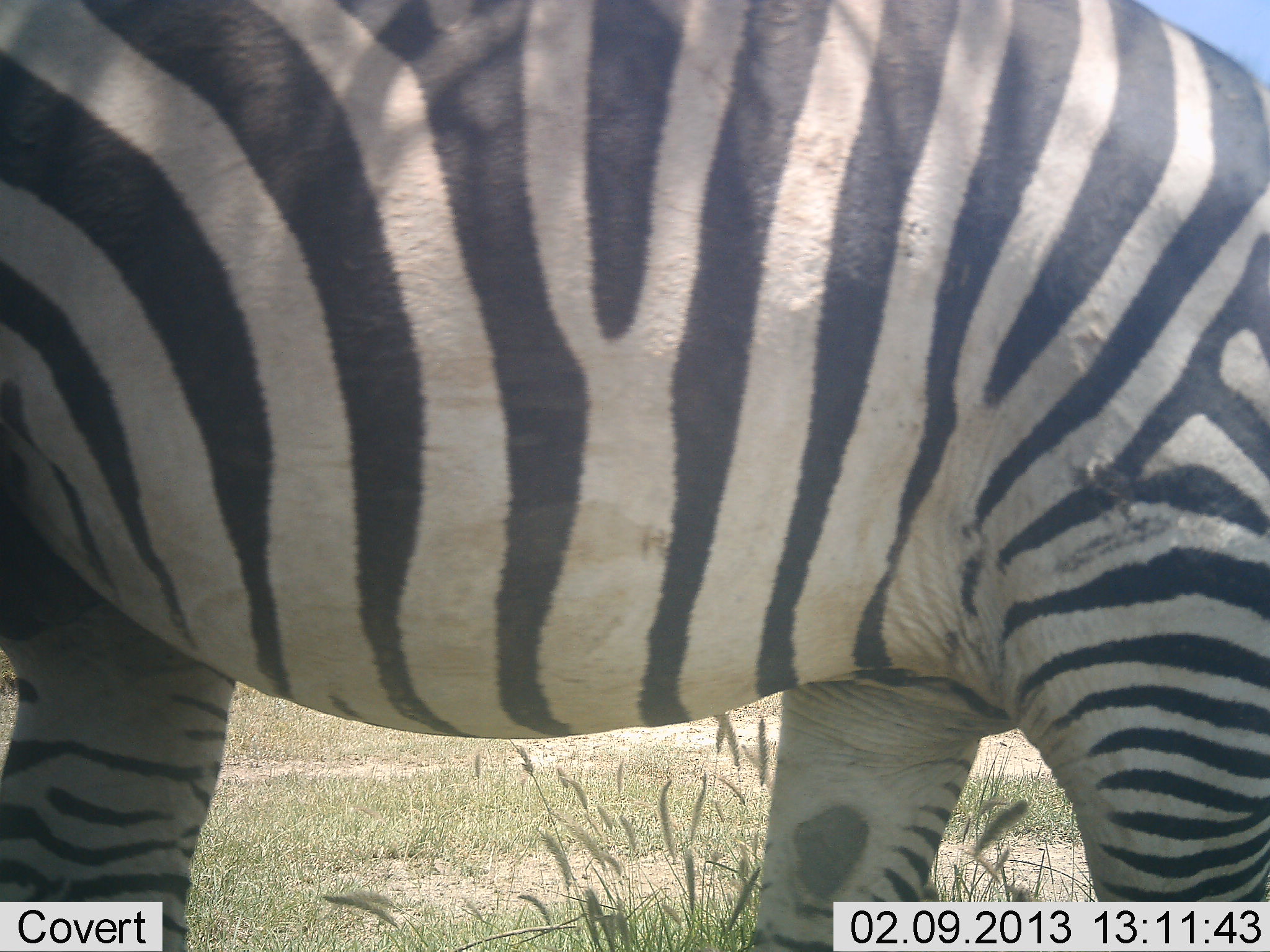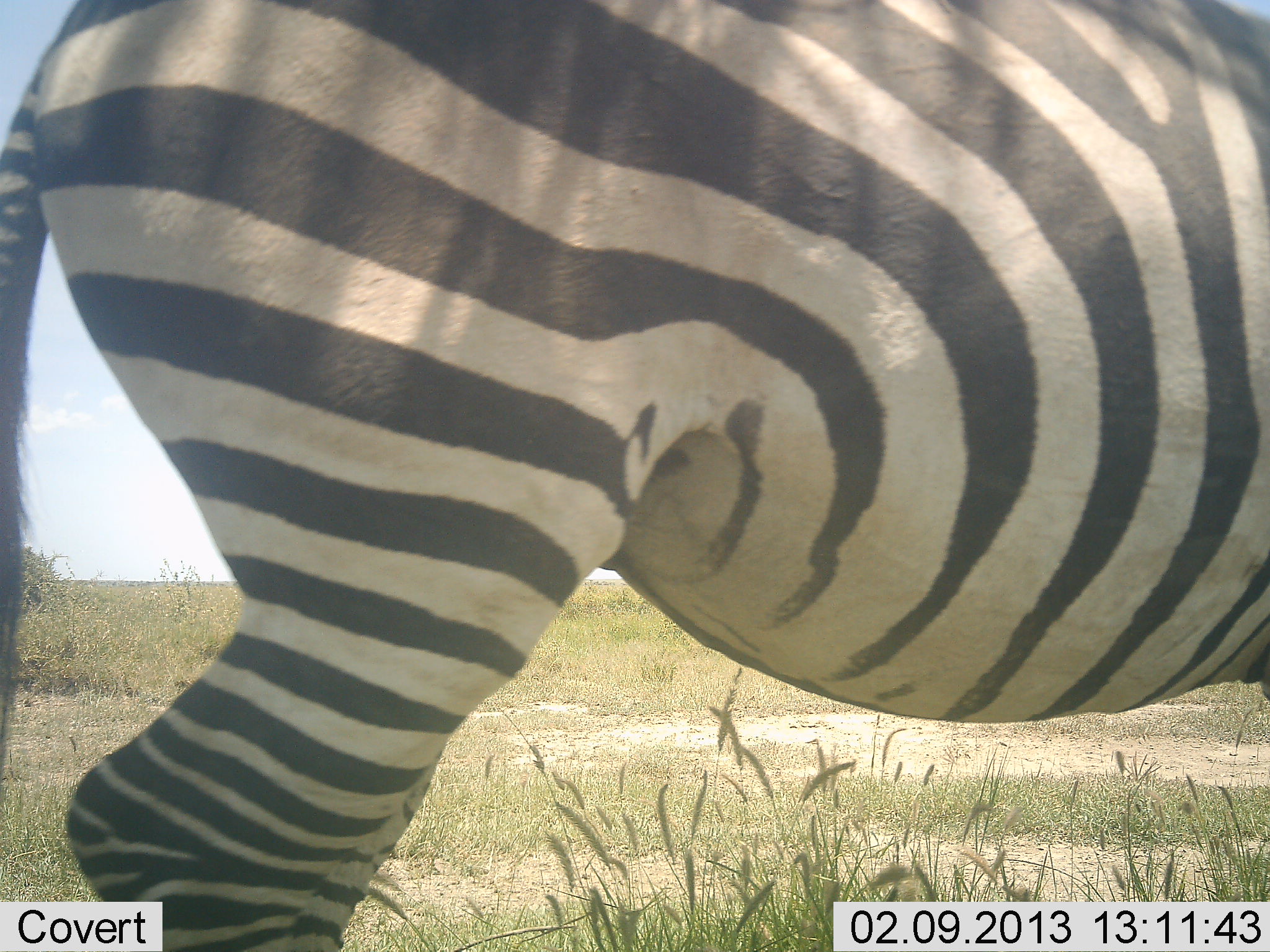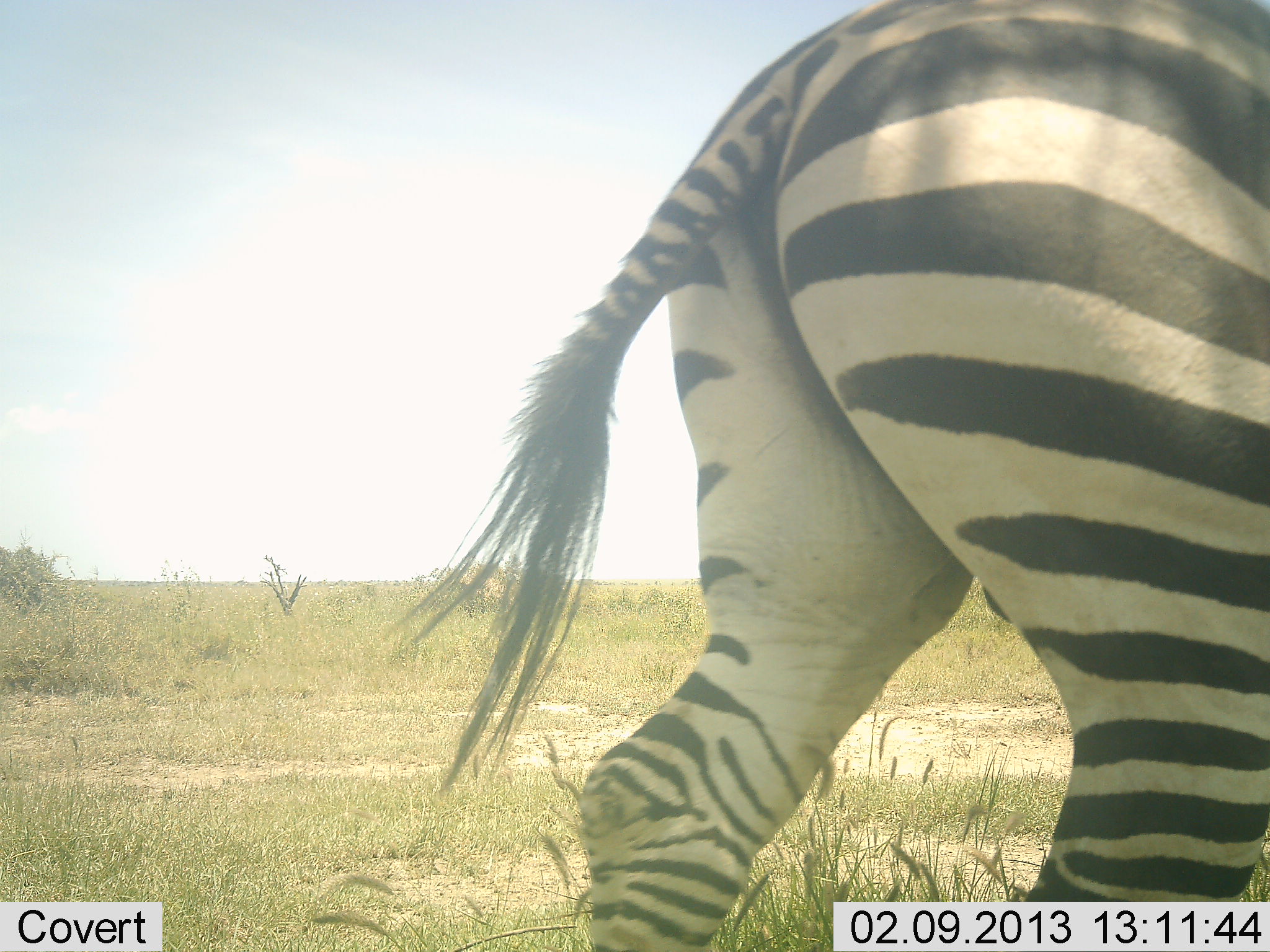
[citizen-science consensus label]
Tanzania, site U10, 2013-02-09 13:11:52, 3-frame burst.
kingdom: Animalia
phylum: Chordata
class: Mammalia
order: Perissodactyla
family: Equidae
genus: Equus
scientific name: Equus quagga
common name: plains zebra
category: zebra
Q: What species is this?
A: Zebra (plains zebra) (Equus quagga).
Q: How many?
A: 1.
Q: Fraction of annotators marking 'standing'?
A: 11%.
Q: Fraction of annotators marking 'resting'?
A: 0%.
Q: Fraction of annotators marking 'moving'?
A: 89%.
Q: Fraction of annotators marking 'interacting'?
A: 0%.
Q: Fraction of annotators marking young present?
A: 0%.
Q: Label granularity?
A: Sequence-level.